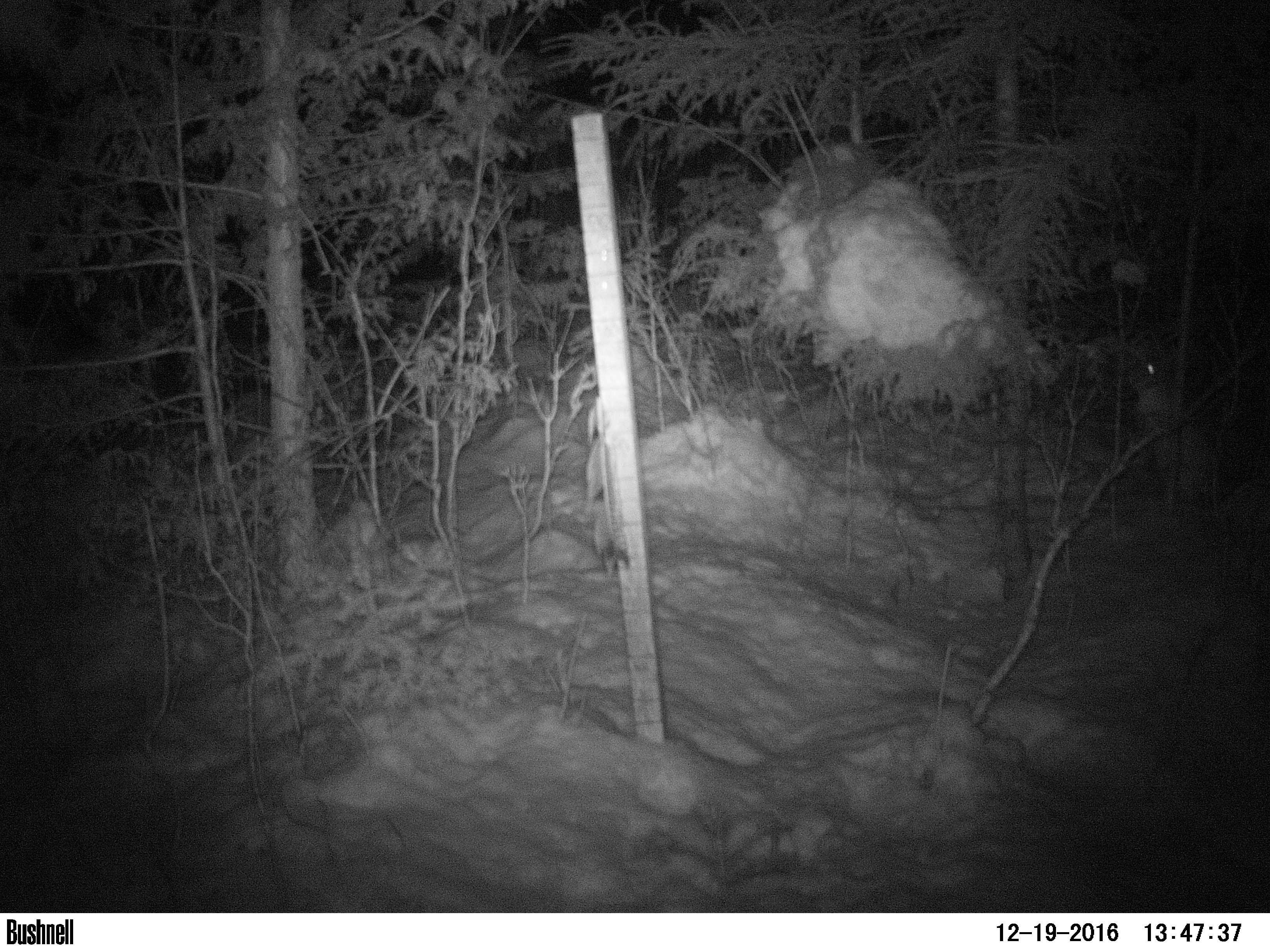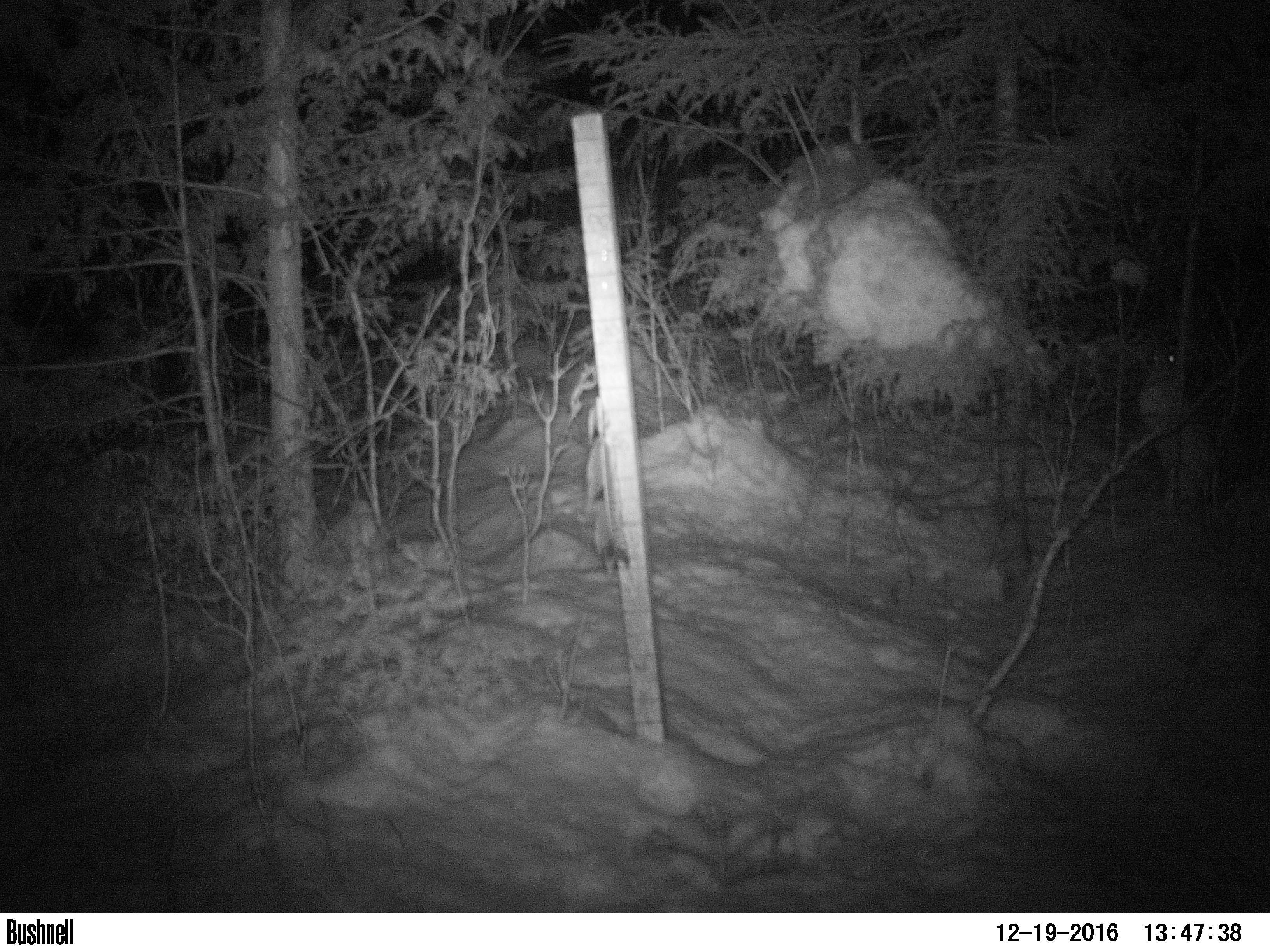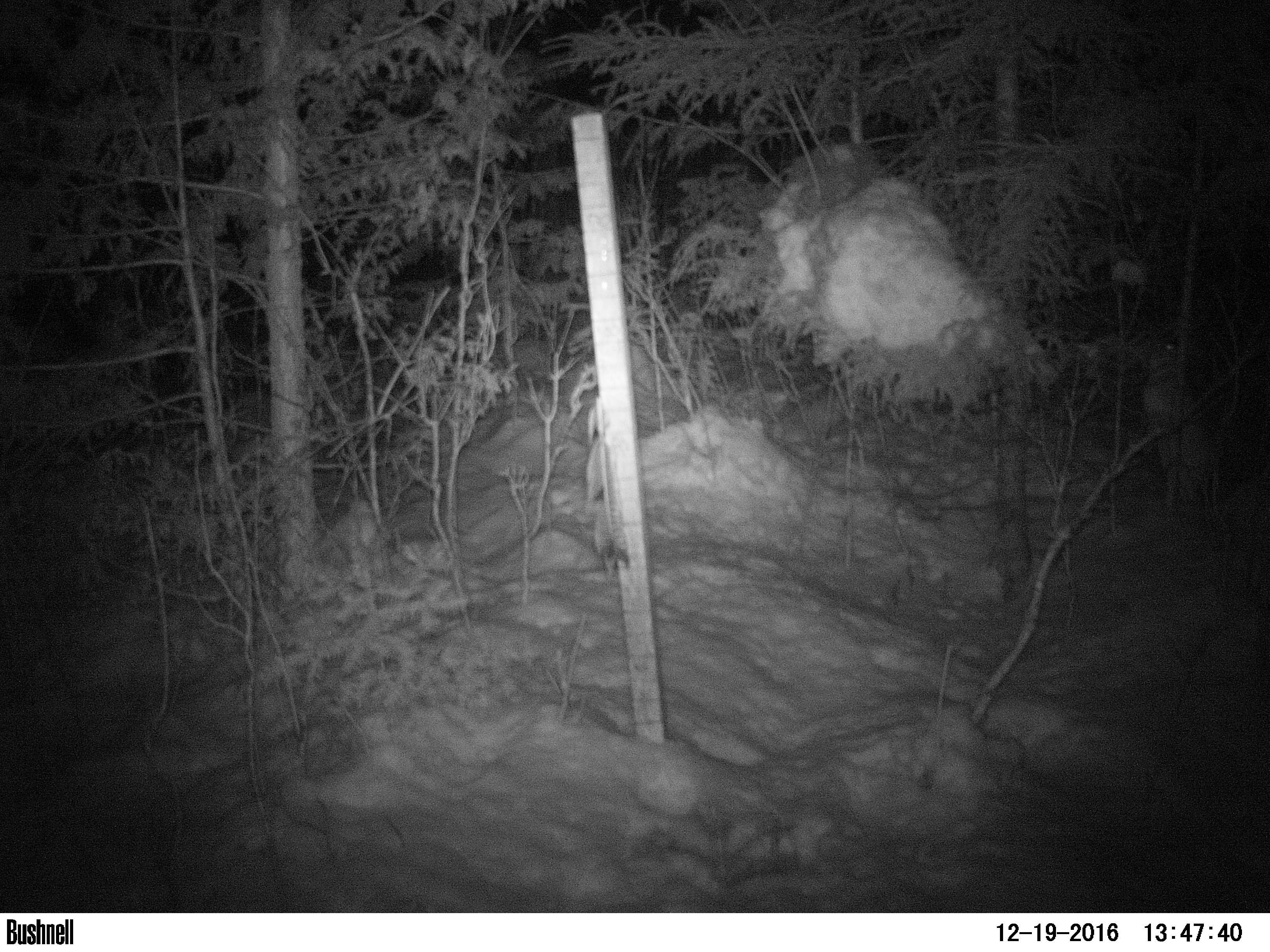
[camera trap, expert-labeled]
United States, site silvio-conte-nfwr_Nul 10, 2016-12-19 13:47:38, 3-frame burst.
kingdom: Animalia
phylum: Chordata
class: Mammalia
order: Lagomorpha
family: Leporidae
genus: Lepus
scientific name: Lepus americanus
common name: snowshoe hare